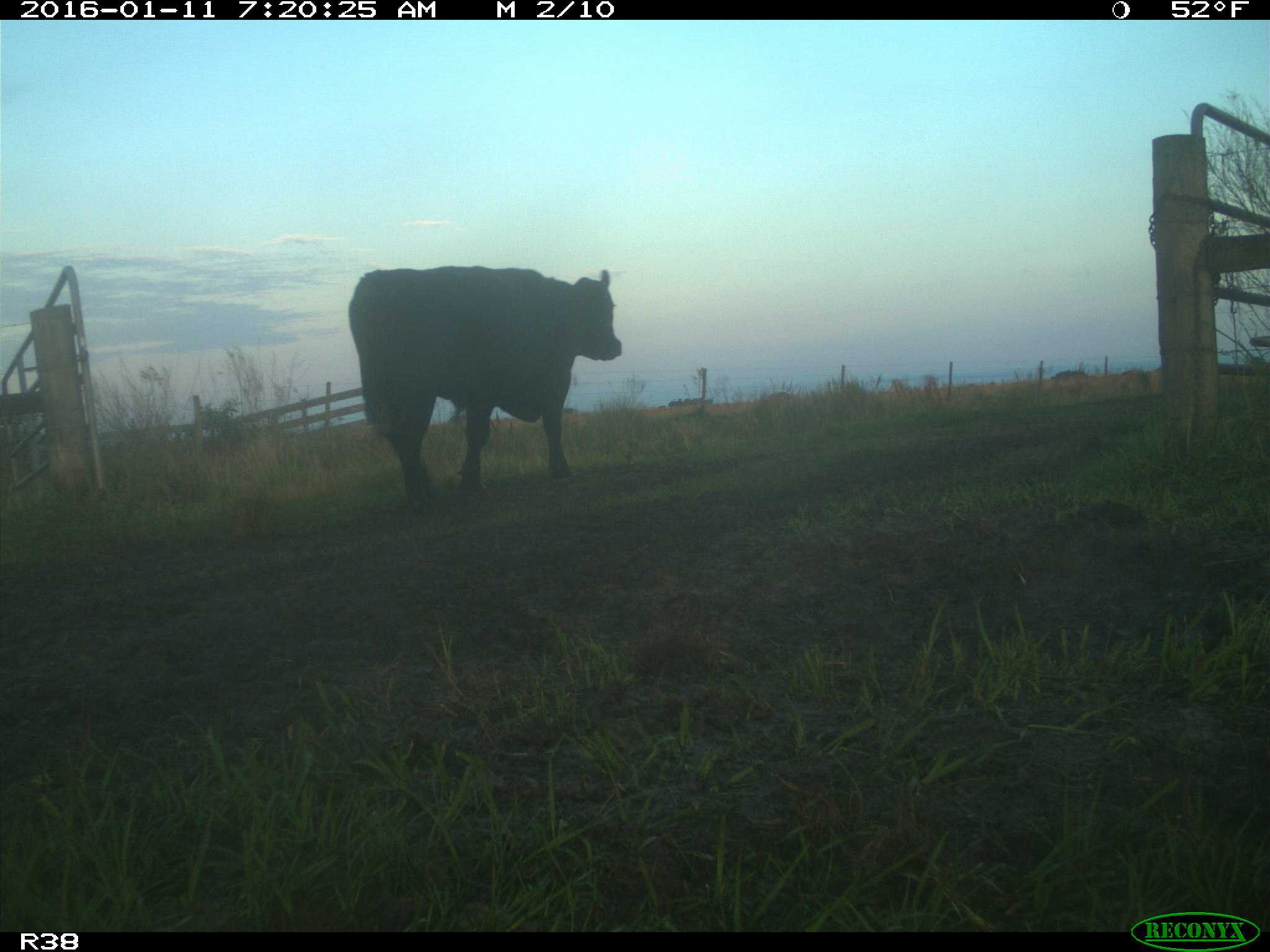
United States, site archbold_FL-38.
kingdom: Animalia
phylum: Chordata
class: Mammalia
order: Artiodactyla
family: Bovidae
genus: Bos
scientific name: Bos taurus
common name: domestic cow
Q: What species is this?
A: Bos taurus (domestic cow).